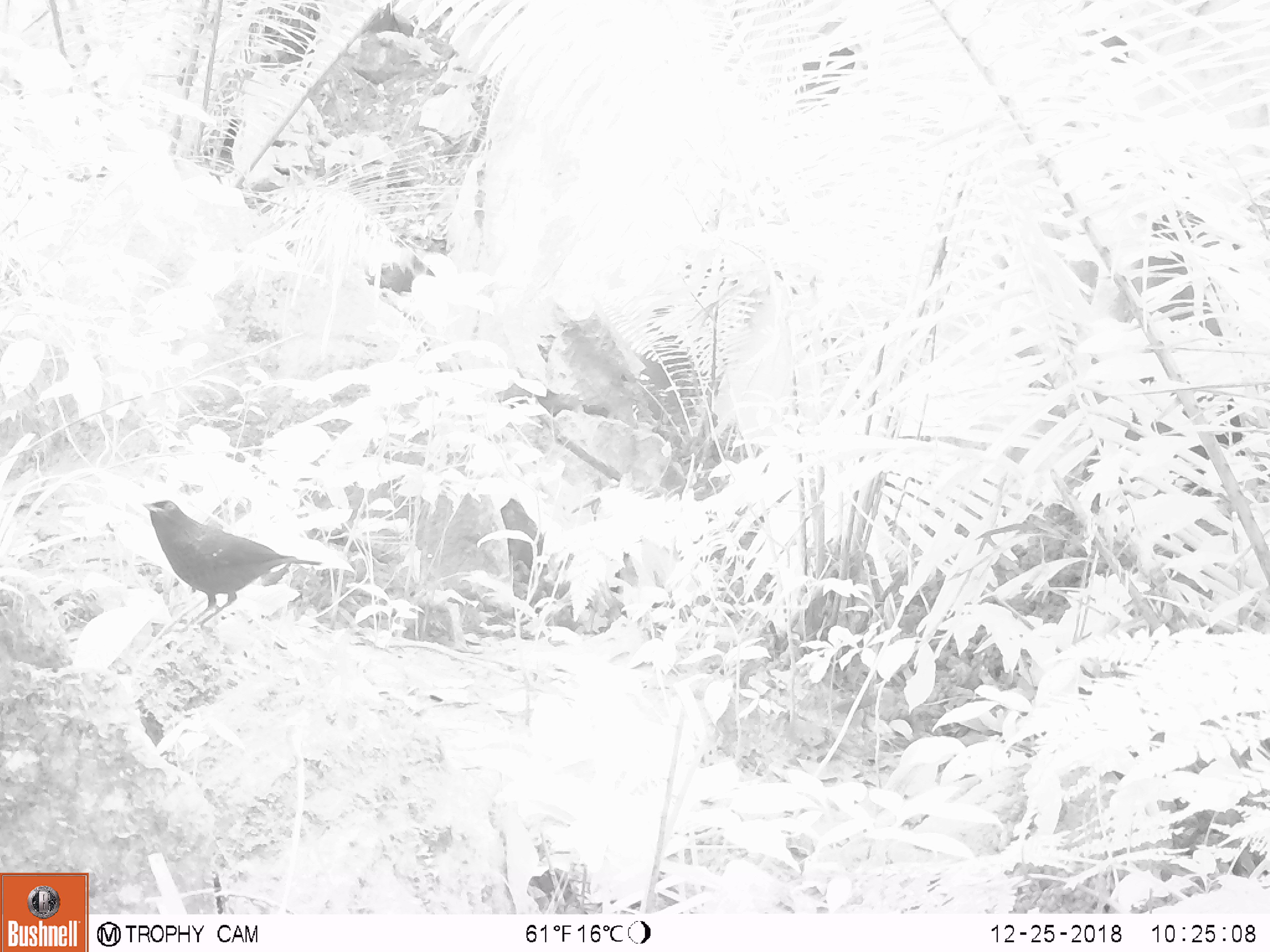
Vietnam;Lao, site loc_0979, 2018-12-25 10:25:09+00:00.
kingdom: Animalia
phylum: Chordata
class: Aves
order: Passeriformes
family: Muscicapidae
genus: Myophonus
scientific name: Myophonus caeruleus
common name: blue whistling thrush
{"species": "blue whistling thrush (Myophonus caeruleus)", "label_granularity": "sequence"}